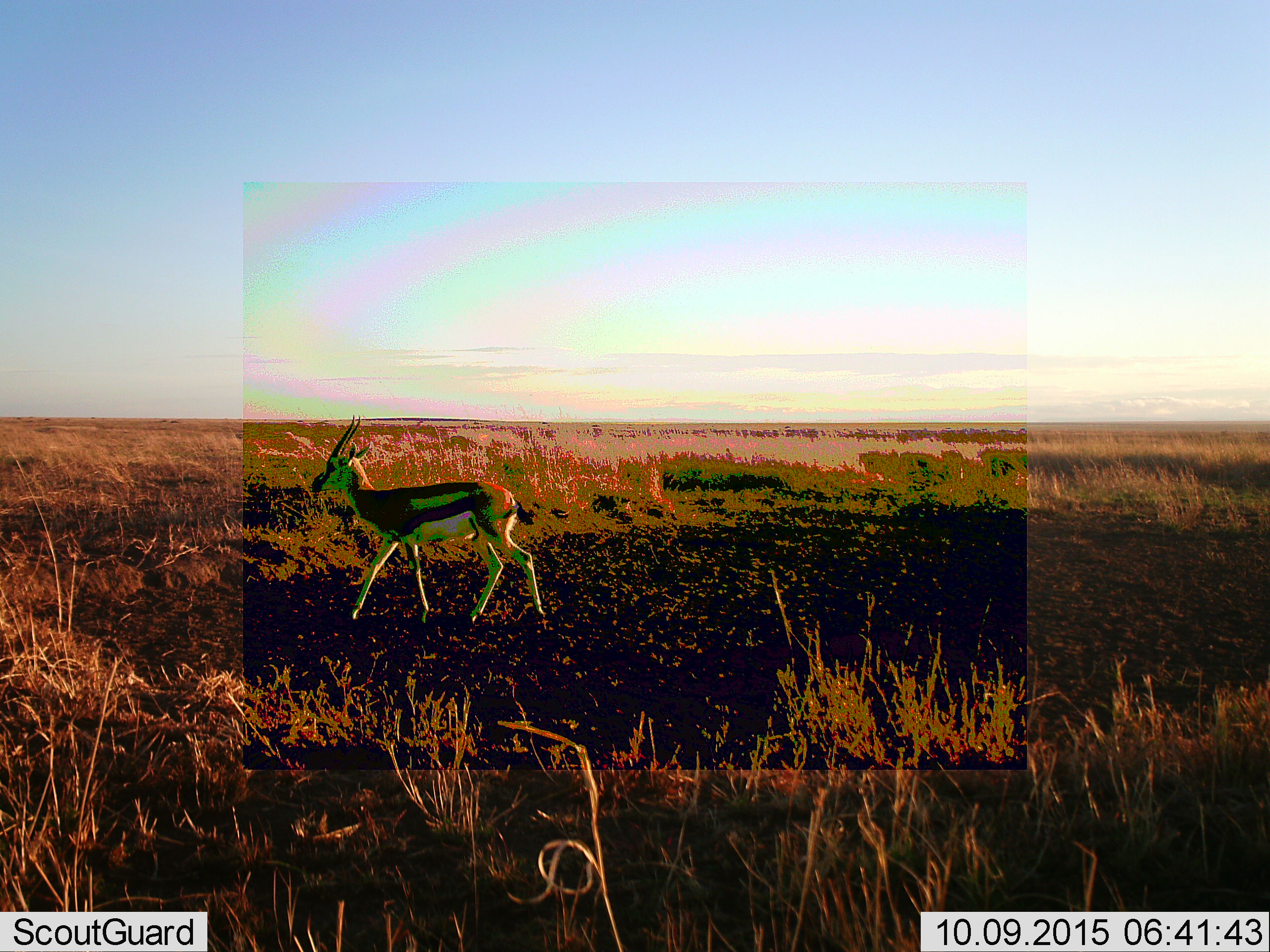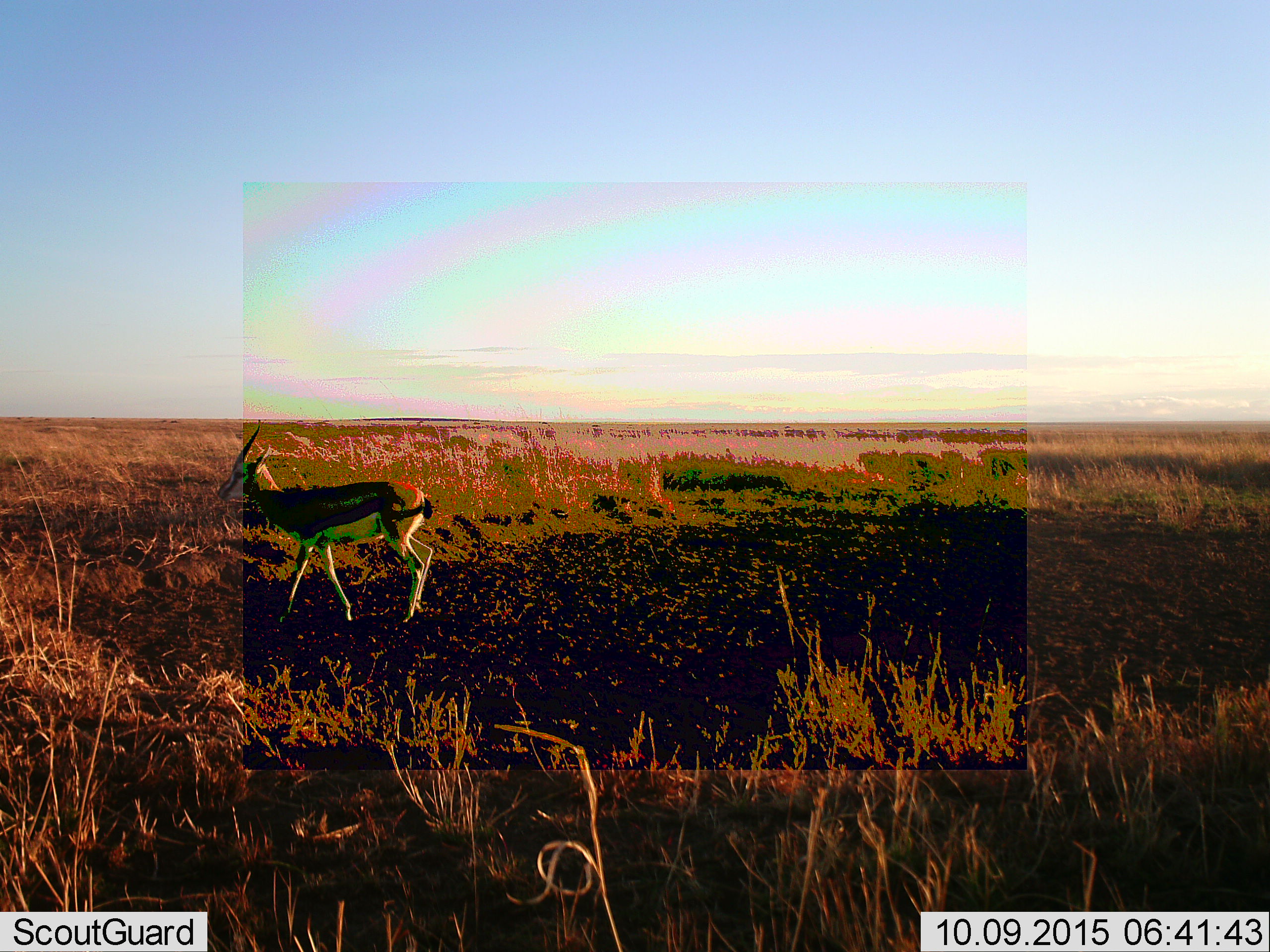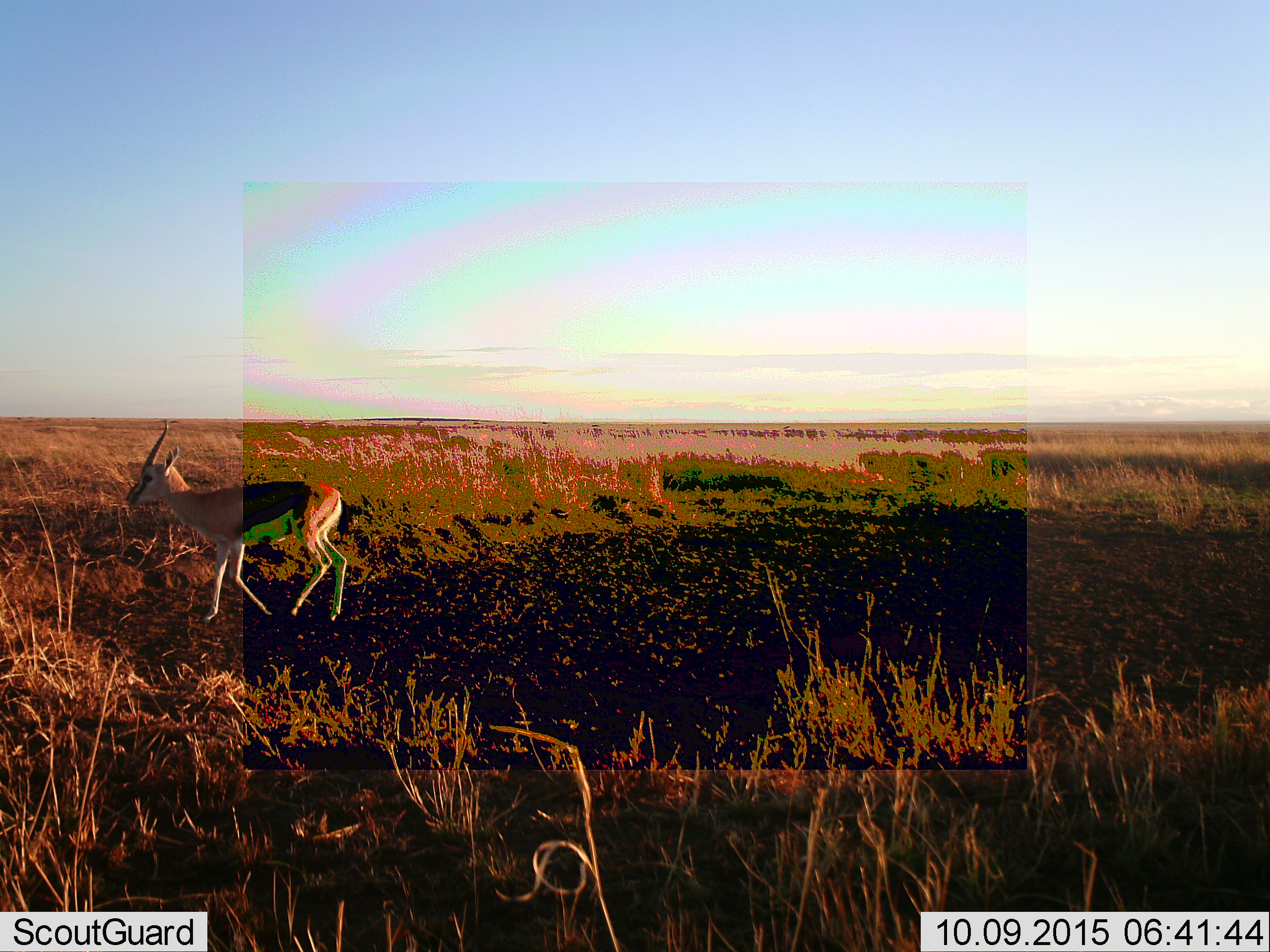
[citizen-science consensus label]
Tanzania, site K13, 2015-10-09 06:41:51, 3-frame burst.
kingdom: Animalia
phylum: Chordata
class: Mammalia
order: Artiodactyla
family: Bovidae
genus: Eudorcas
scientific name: Eudorcas thomsonii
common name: thomson's gazelle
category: gazellethomsons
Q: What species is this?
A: Gazellethomsons (thomson's gazelle) (Eudorcas thomsonii).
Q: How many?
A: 1.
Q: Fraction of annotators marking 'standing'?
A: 22%.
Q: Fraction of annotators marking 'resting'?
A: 0%.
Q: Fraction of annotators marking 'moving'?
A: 78%.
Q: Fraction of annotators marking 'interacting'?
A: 0%.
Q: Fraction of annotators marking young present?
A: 0%.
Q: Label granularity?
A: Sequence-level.